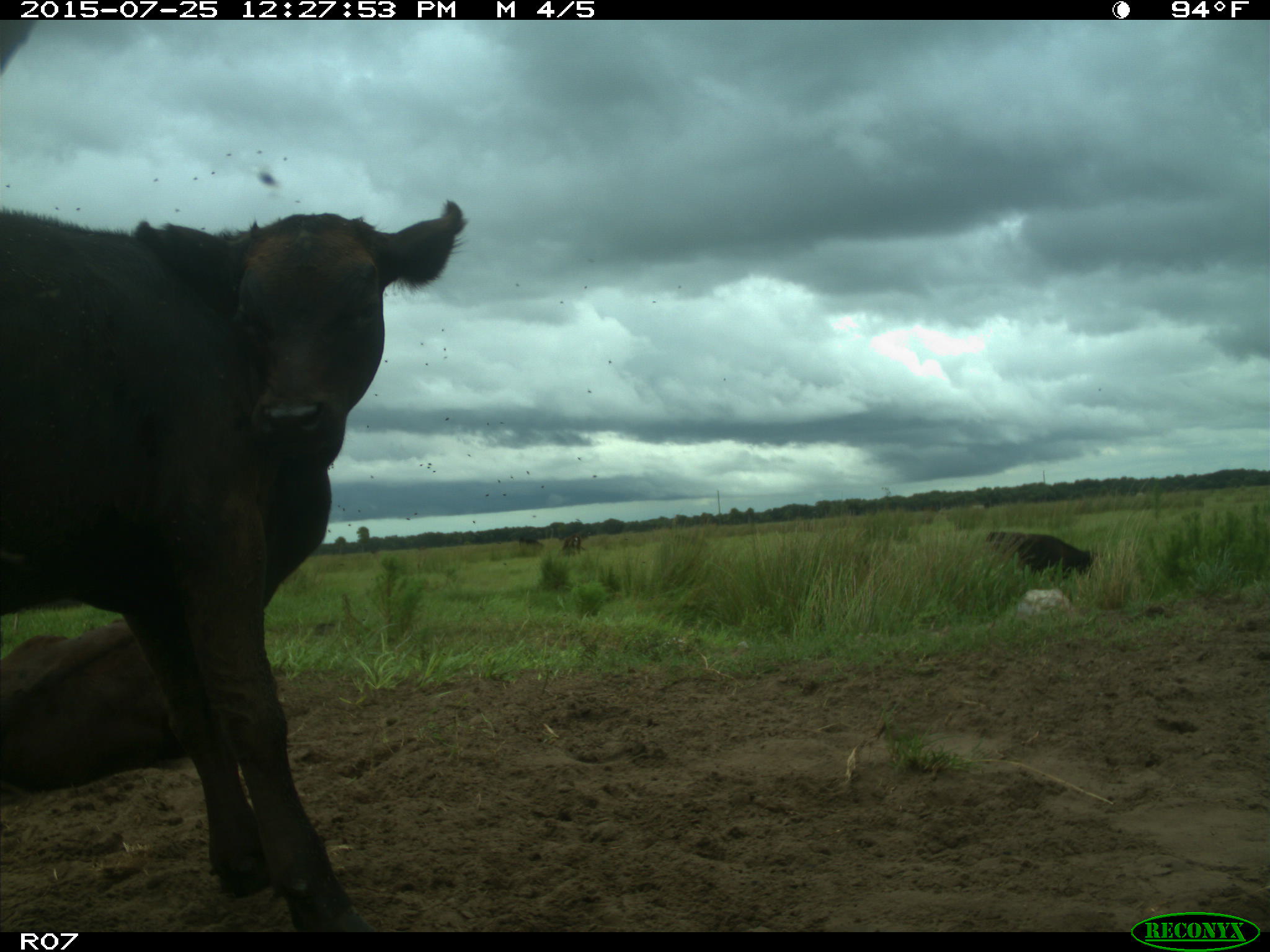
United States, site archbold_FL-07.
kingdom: Animalia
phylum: Chordata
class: Mammalia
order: Artiodactyla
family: Bovidae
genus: Bos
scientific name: Bos taurus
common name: domestic cow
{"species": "Bos taurus (domestic cow)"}